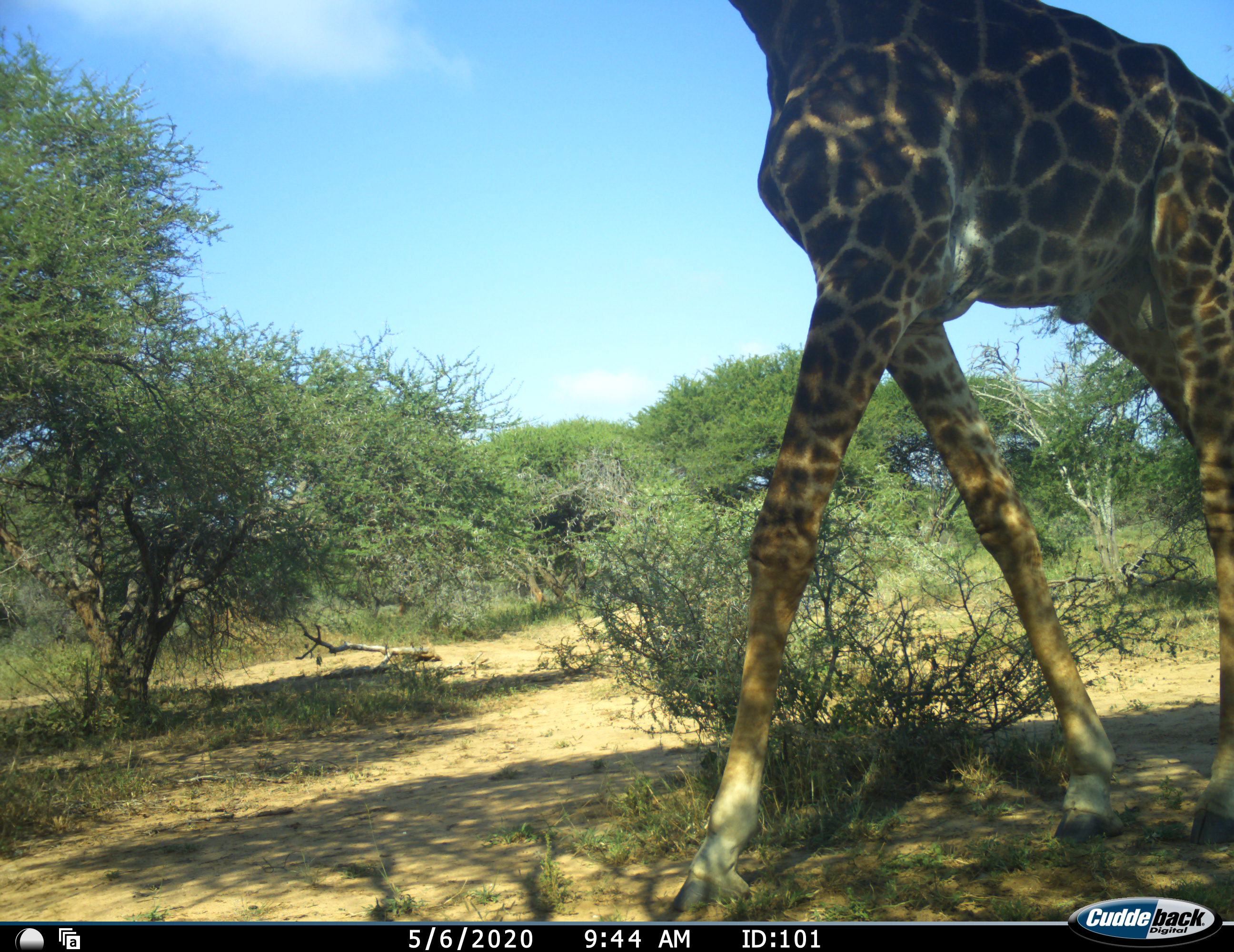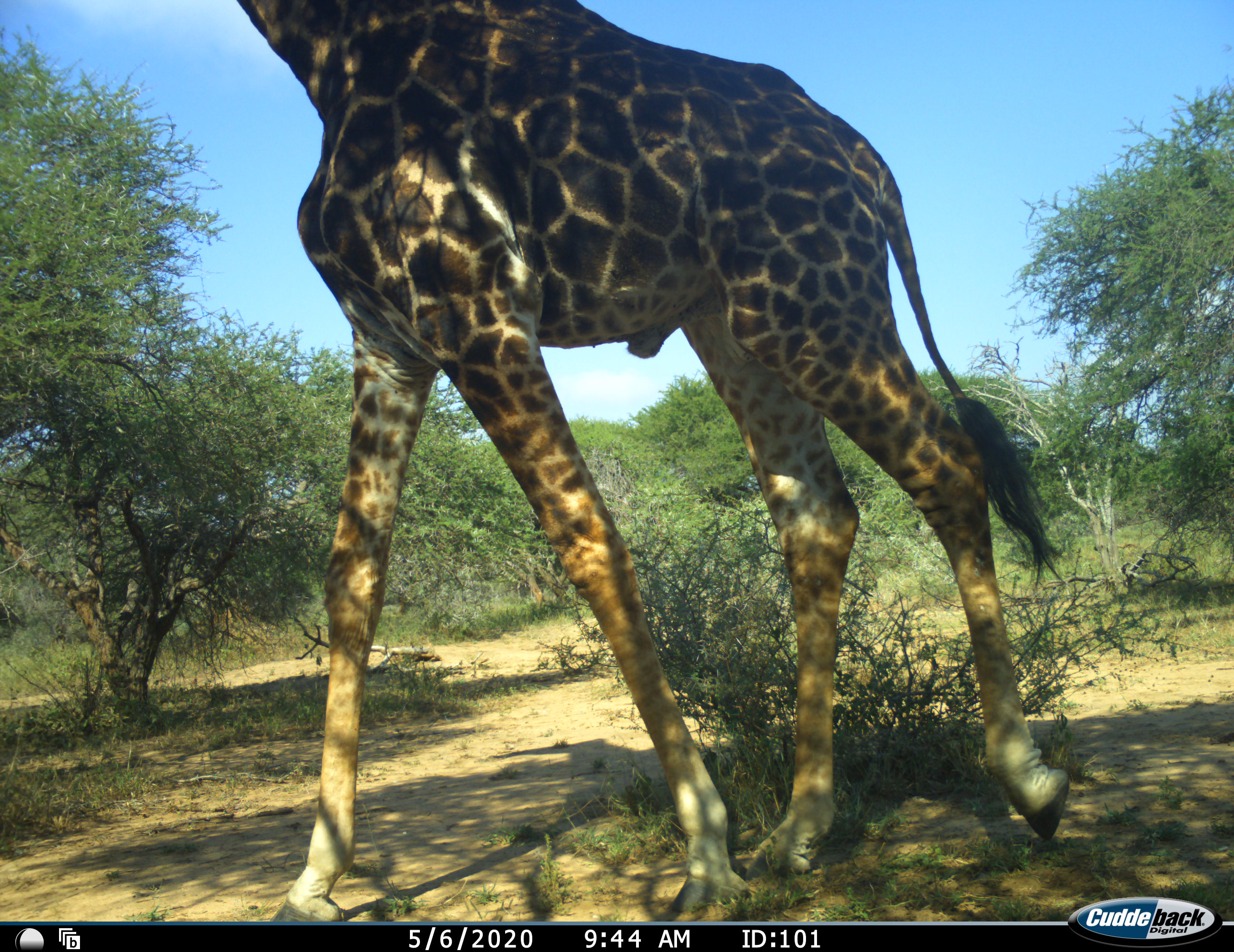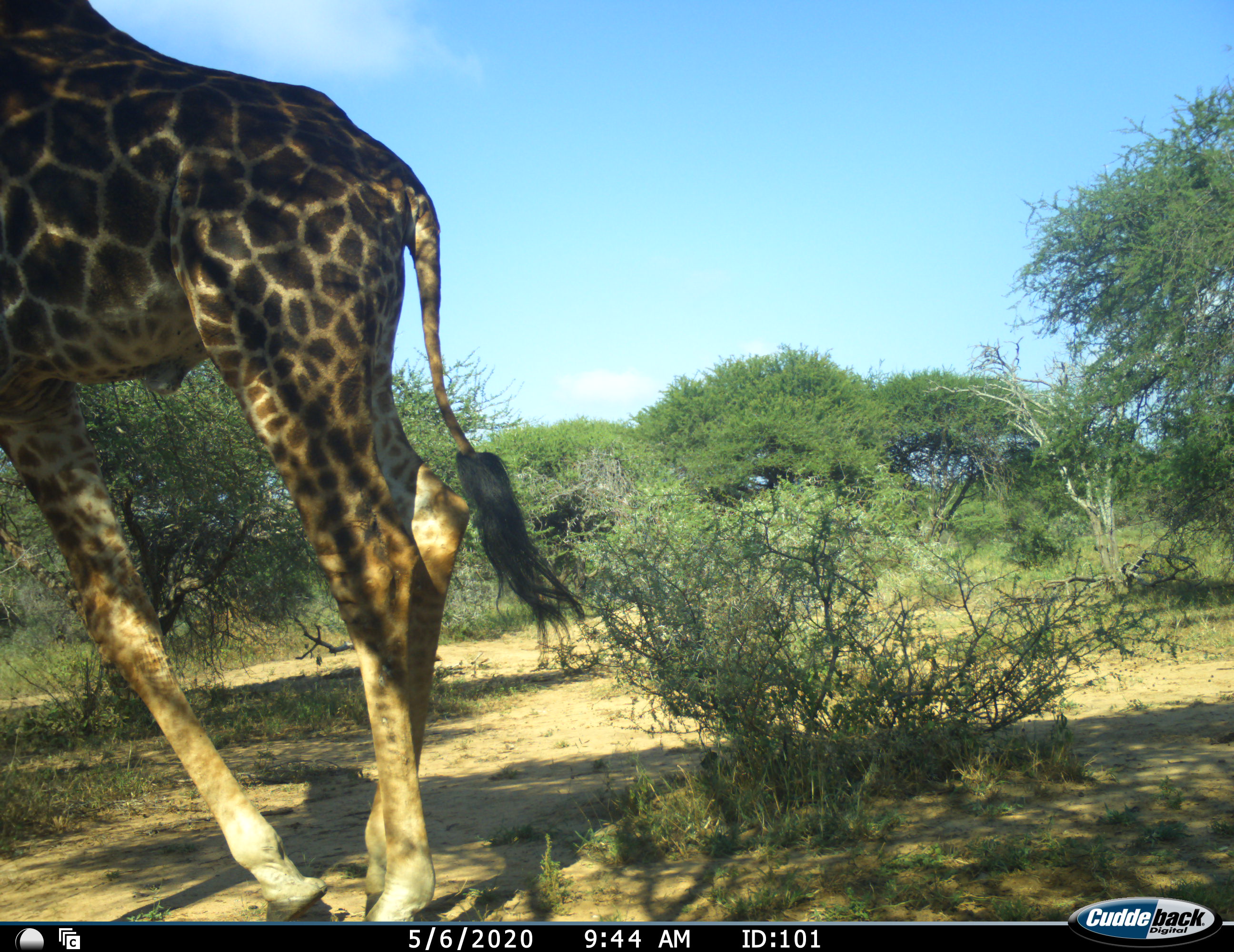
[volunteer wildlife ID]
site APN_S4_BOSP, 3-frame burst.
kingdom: Animalia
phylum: Chordata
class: Mammalia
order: Artiodactyla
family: Giraffidae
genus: Giraffa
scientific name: Giraffa camelopardalis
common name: giraffe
Giraffe (Giraffa camelopardalis), count 1. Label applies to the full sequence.